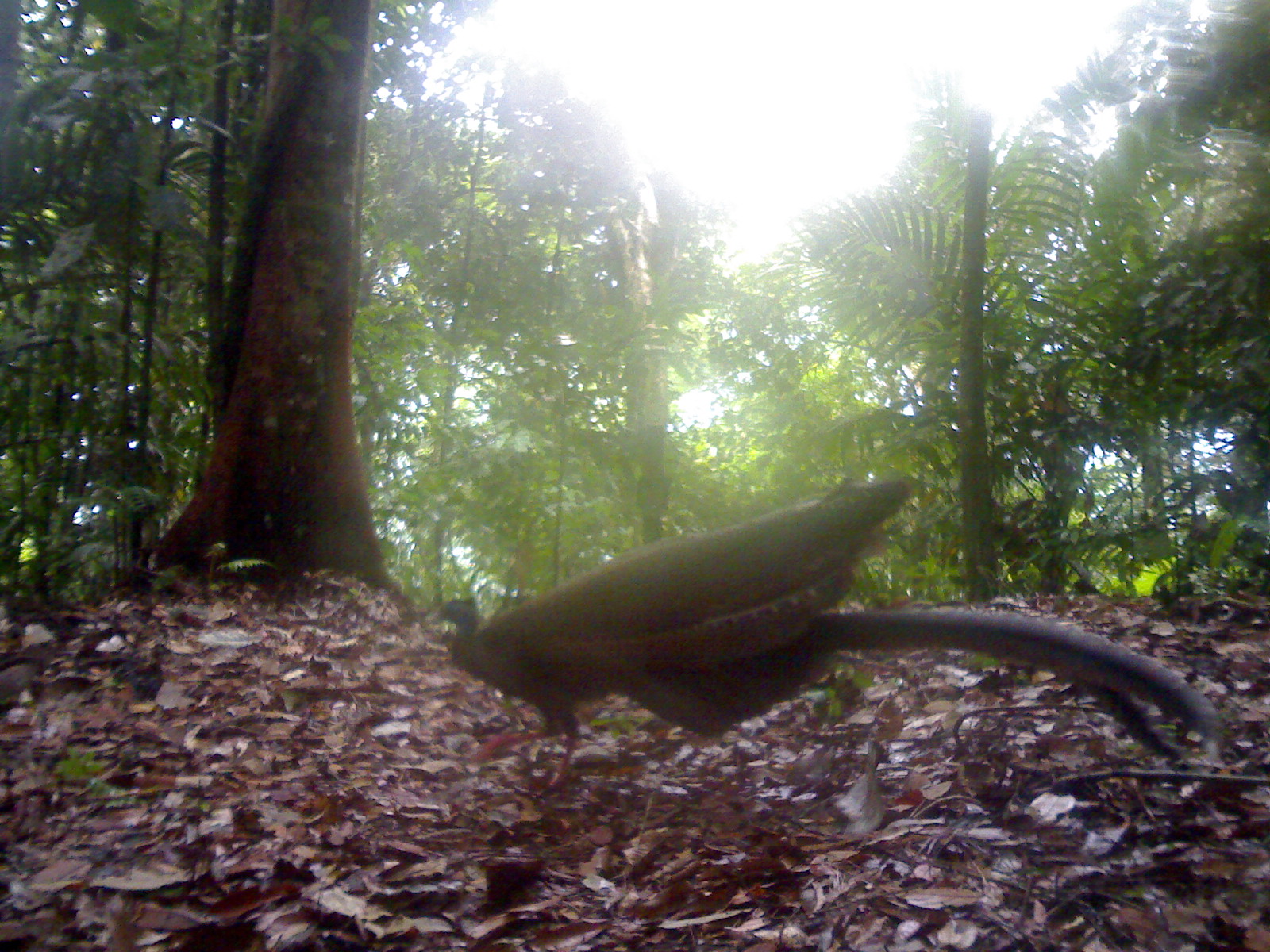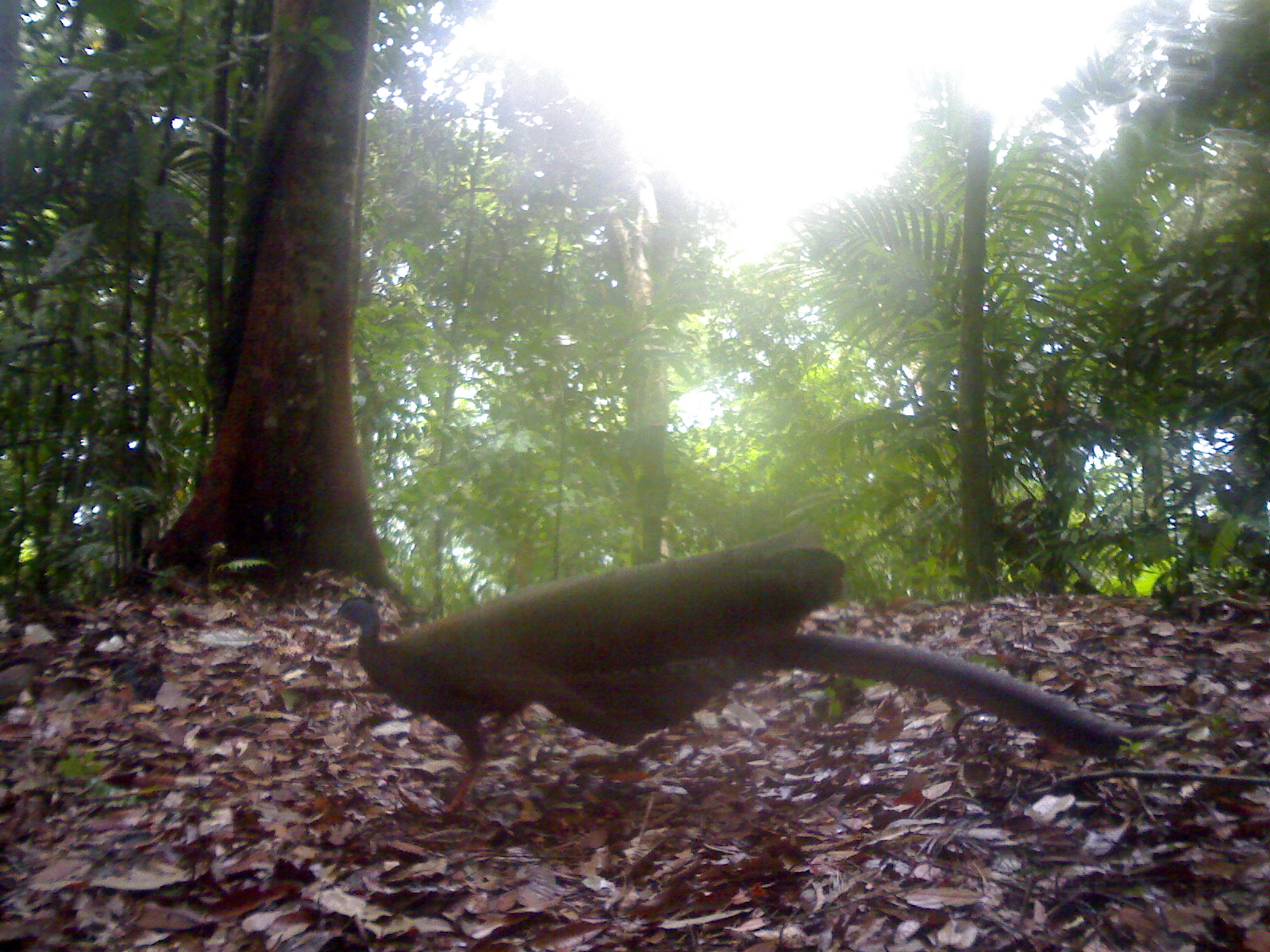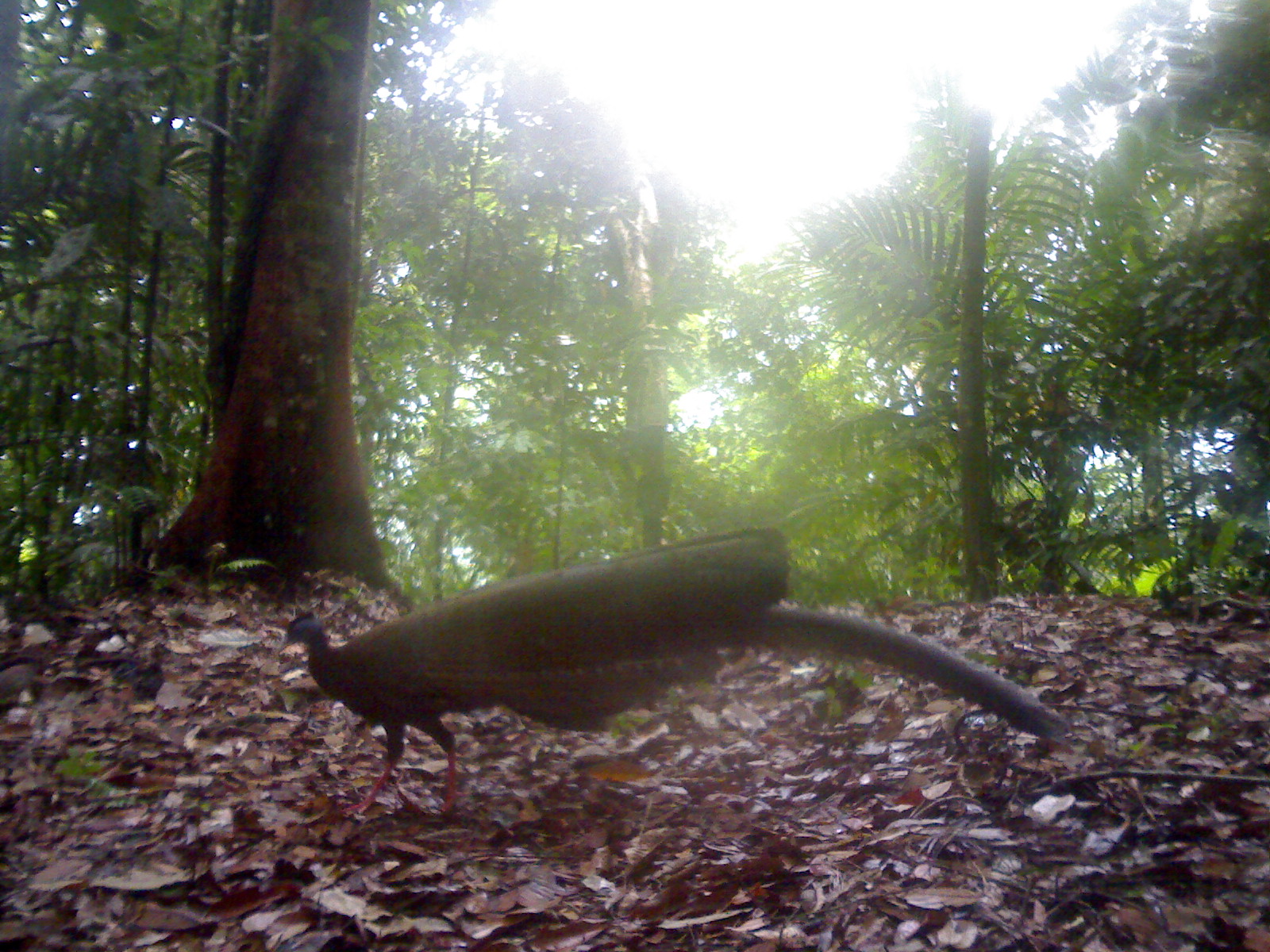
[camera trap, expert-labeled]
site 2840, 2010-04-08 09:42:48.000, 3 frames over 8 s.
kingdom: Animalia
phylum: Chordata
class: Aves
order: Galliformes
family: Phasianidae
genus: Argusianus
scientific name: Argusianus argus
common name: great argus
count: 1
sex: female